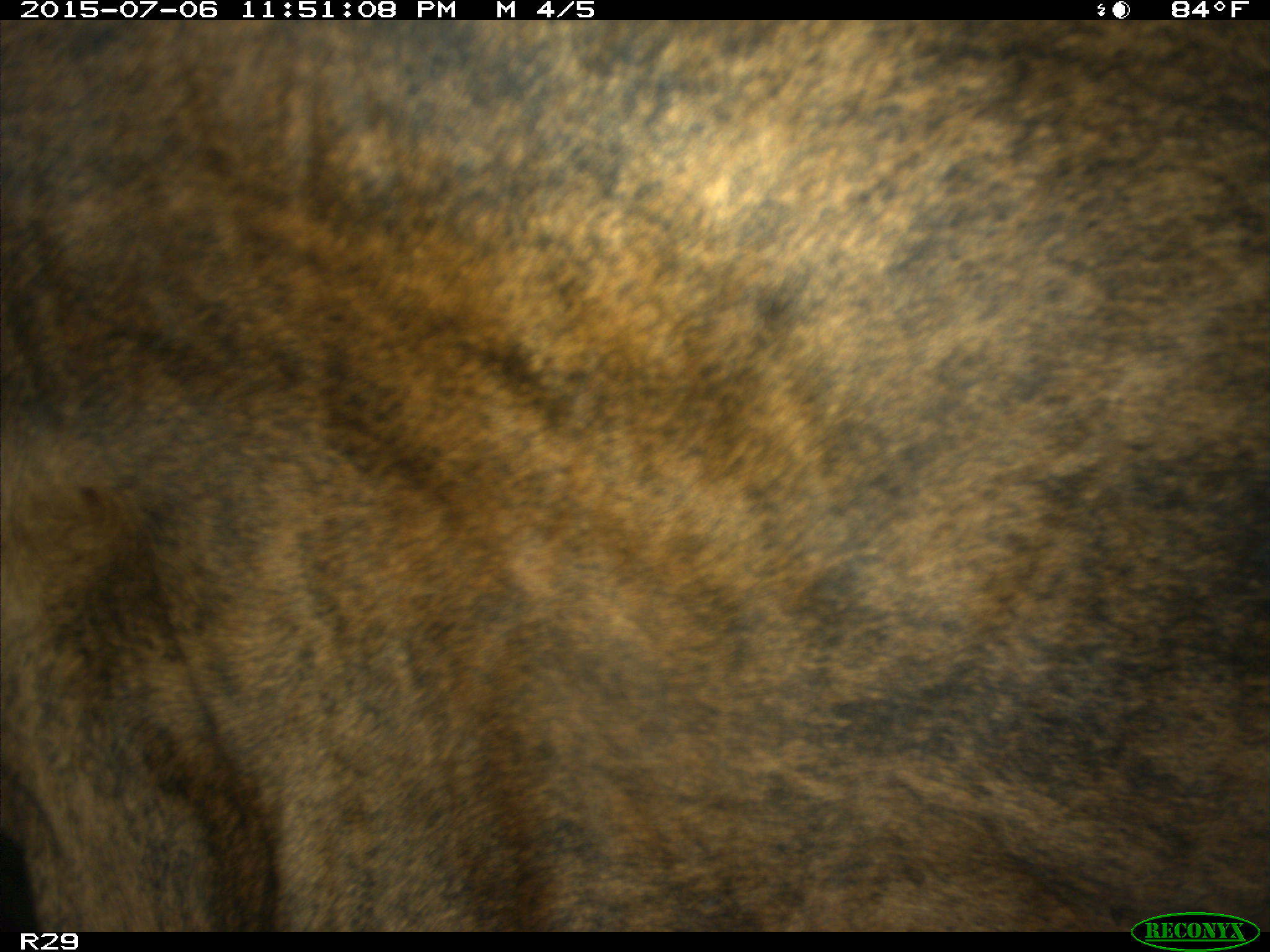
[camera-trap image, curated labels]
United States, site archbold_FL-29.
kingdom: Animalia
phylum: Chordata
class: Mammalia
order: Artiodactyla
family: Bovidae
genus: Bos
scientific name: Bos taurus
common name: domestic cow